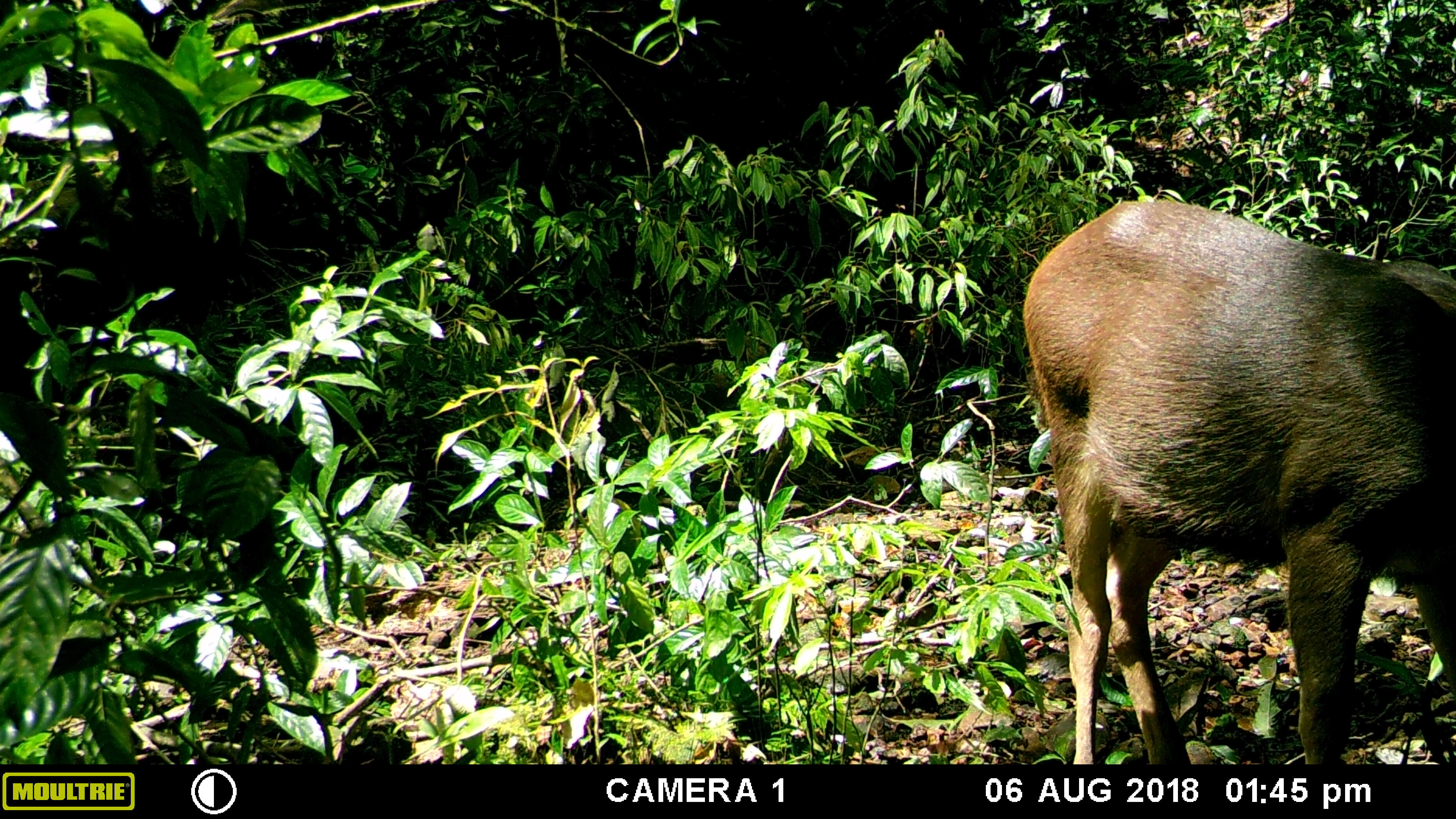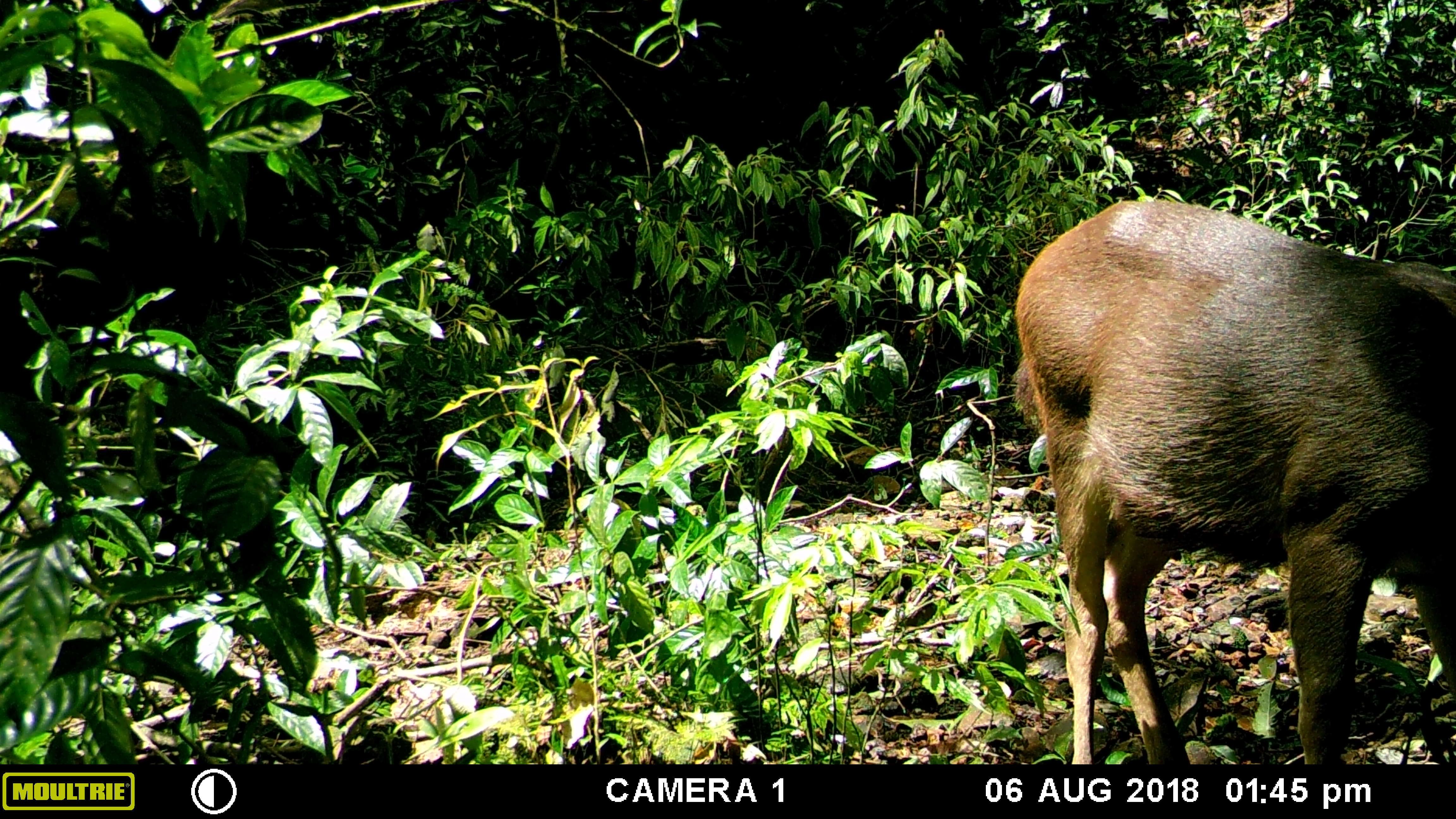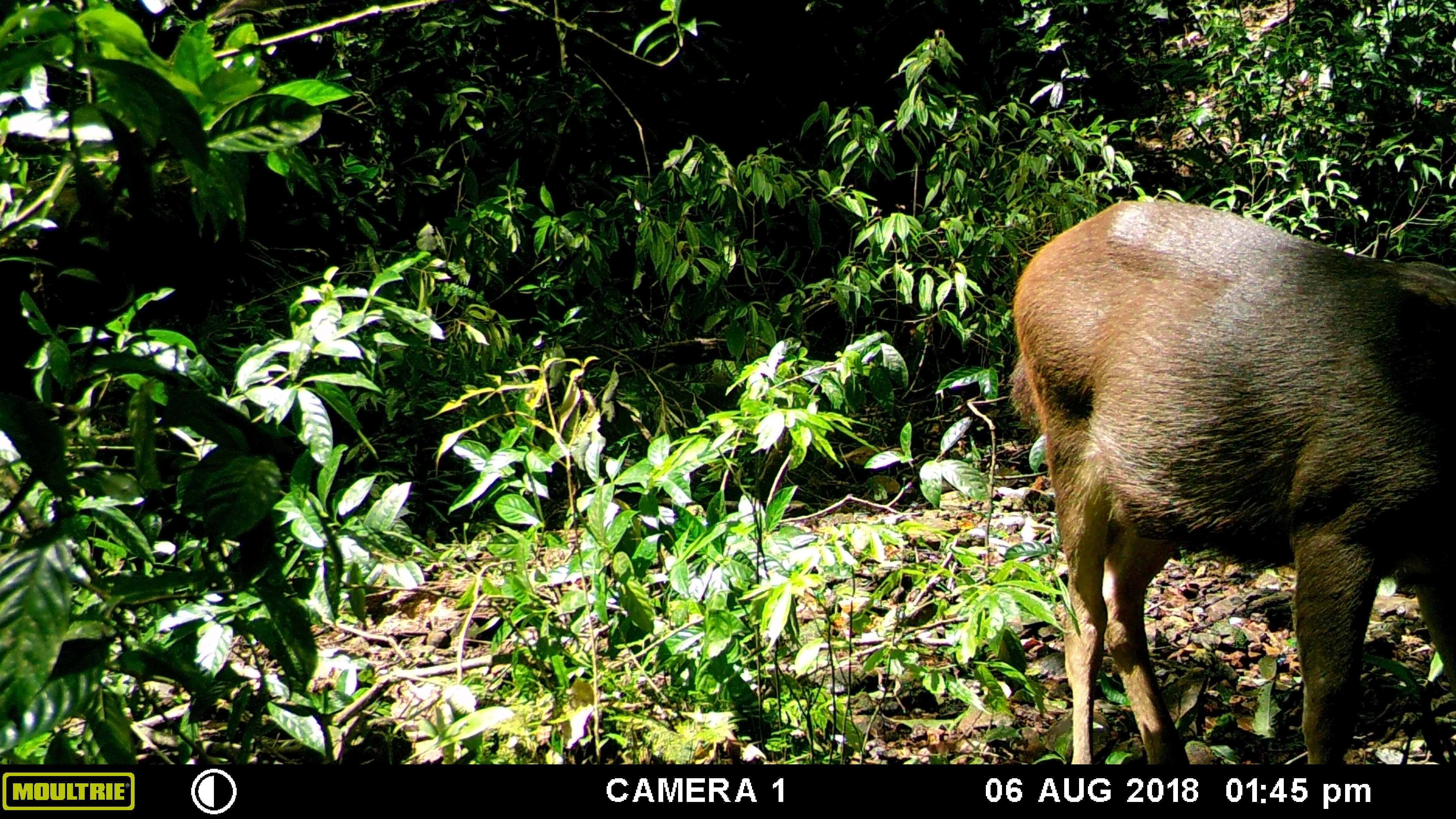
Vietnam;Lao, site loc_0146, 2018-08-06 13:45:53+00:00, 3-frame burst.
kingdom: Animalia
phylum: Chordata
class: Mammalia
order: Artiodactyla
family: Cervidae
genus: Rusa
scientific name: Rusa unicolor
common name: sambar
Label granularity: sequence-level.